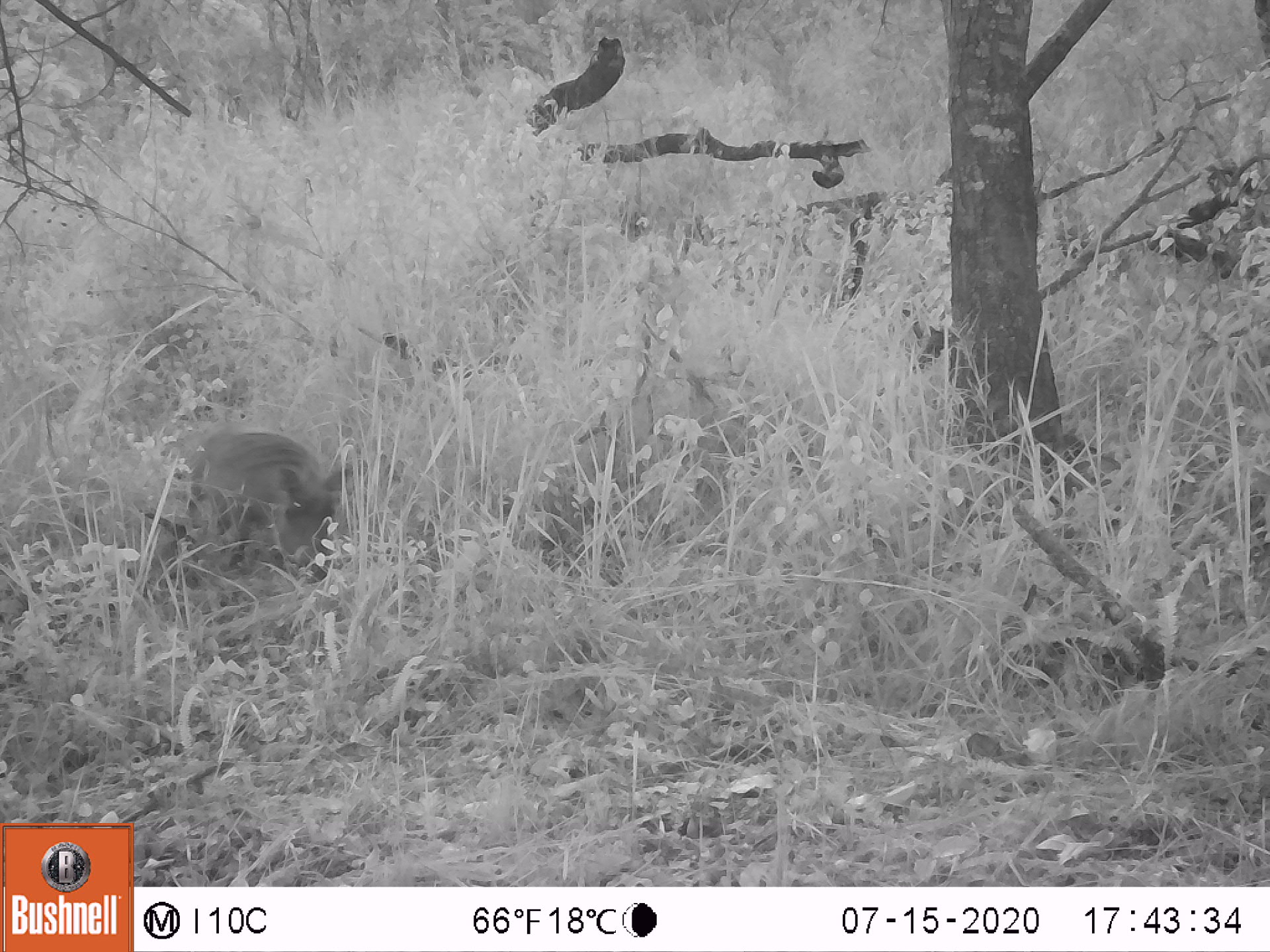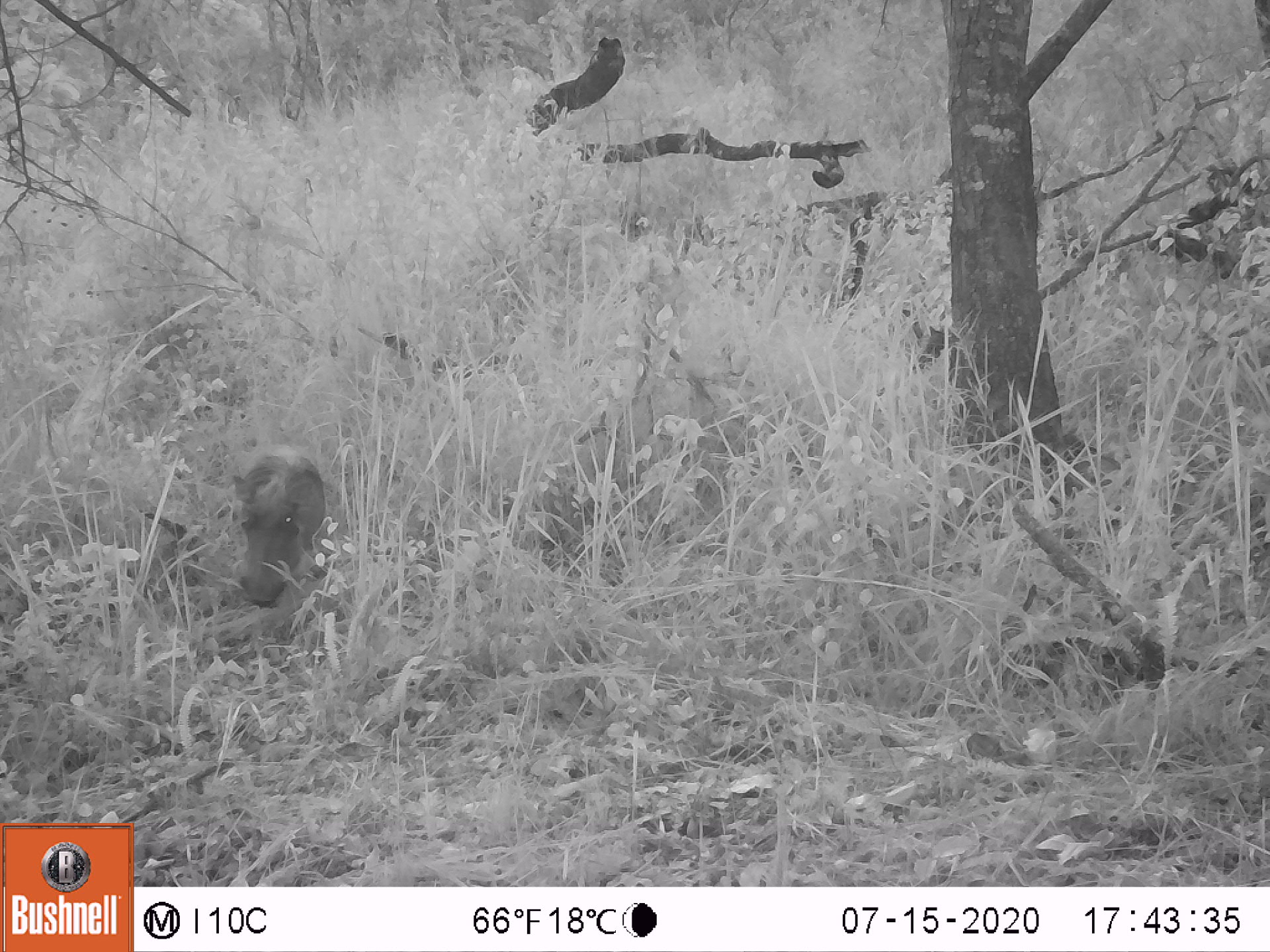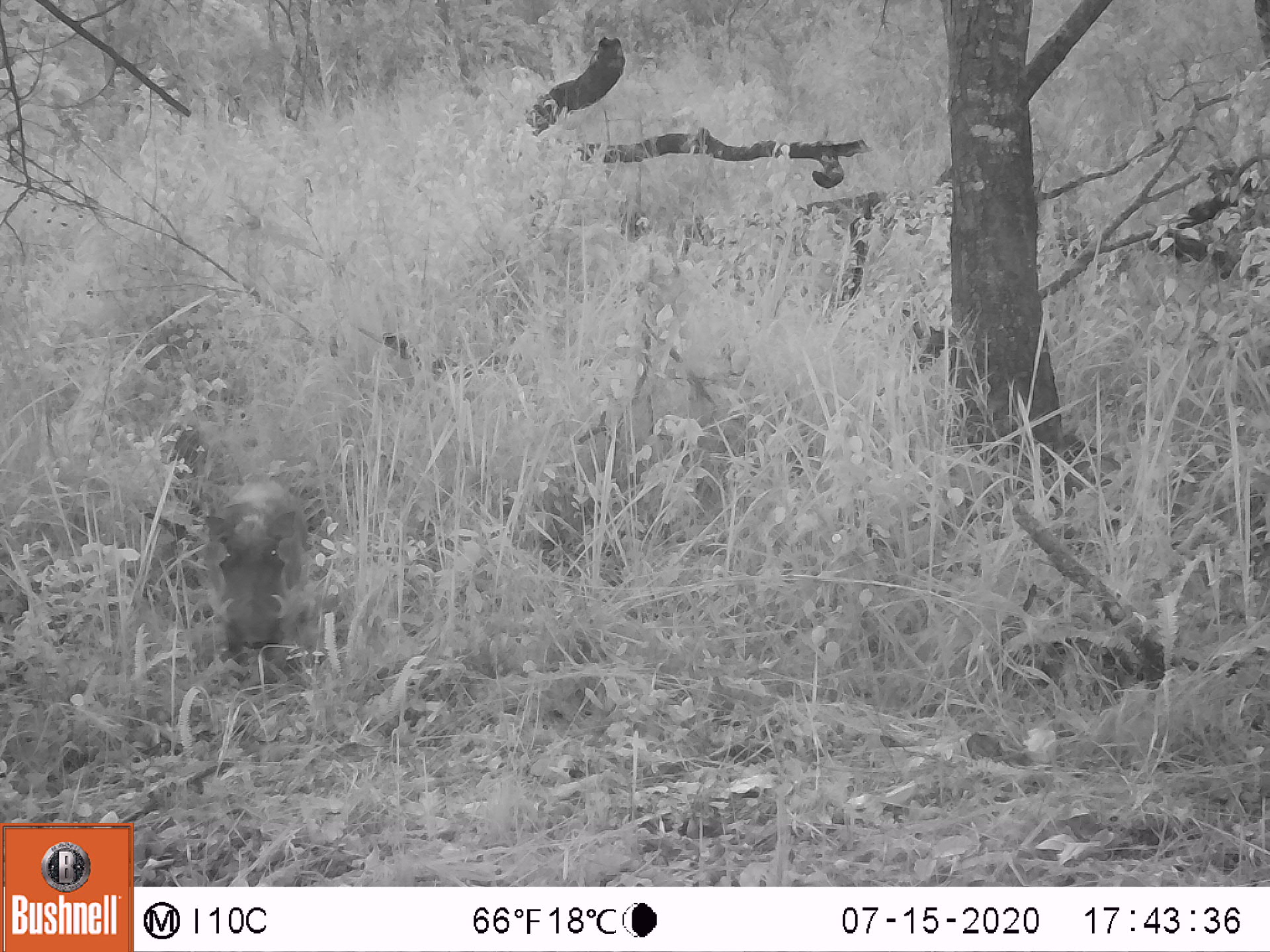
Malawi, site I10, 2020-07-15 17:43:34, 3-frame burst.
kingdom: Animalia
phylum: Chordata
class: Mammalia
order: Artiodactyla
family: Suidae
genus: Potamochoerus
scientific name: Potamochoerus larvatus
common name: bushpig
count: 1